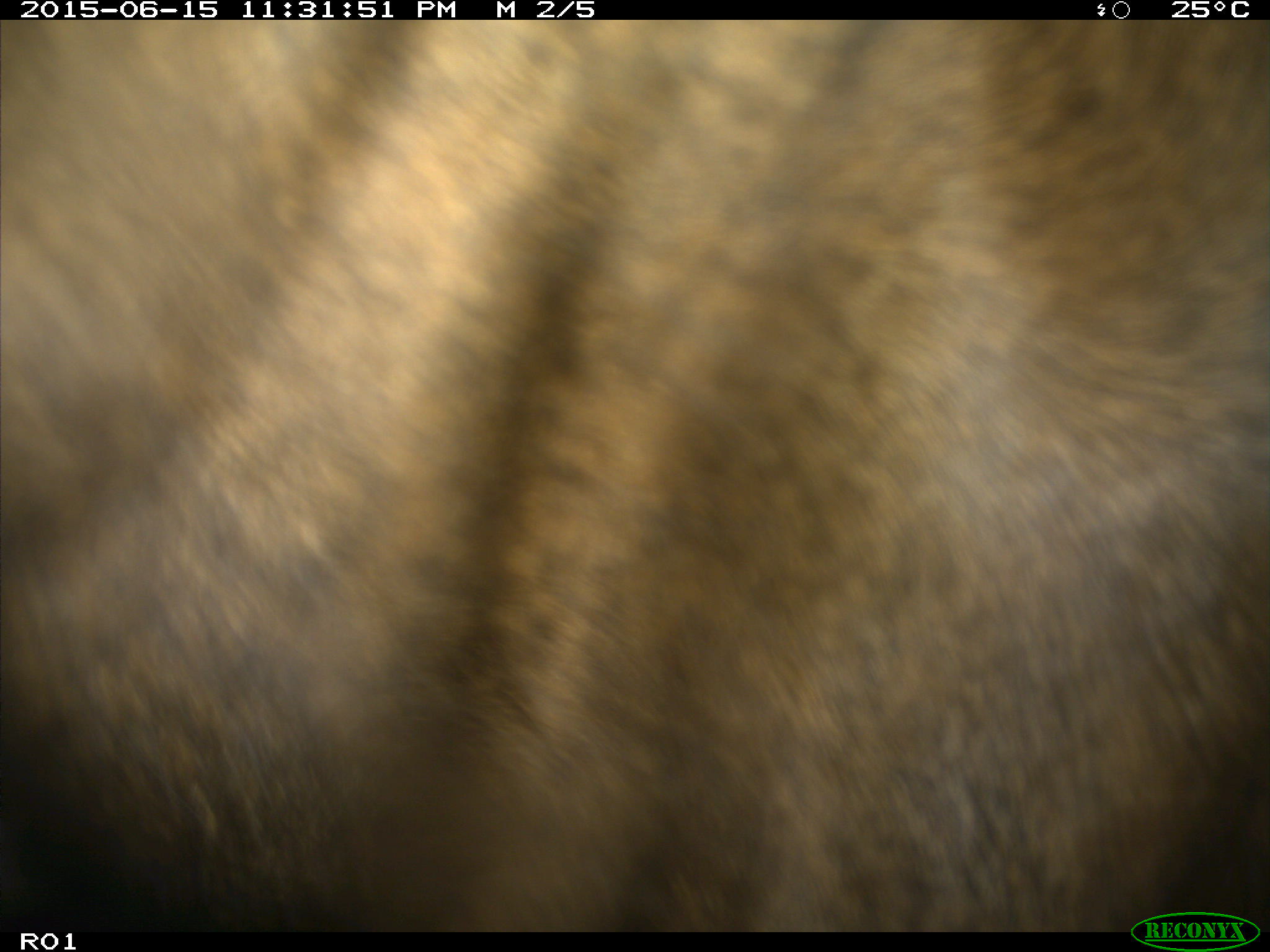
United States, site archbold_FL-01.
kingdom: Animalia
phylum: Chordata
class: Mammalia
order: Artiodactyla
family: Bovidae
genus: Bos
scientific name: Bos taurus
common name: domestic cow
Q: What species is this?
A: Bos taurus (domestic cow).